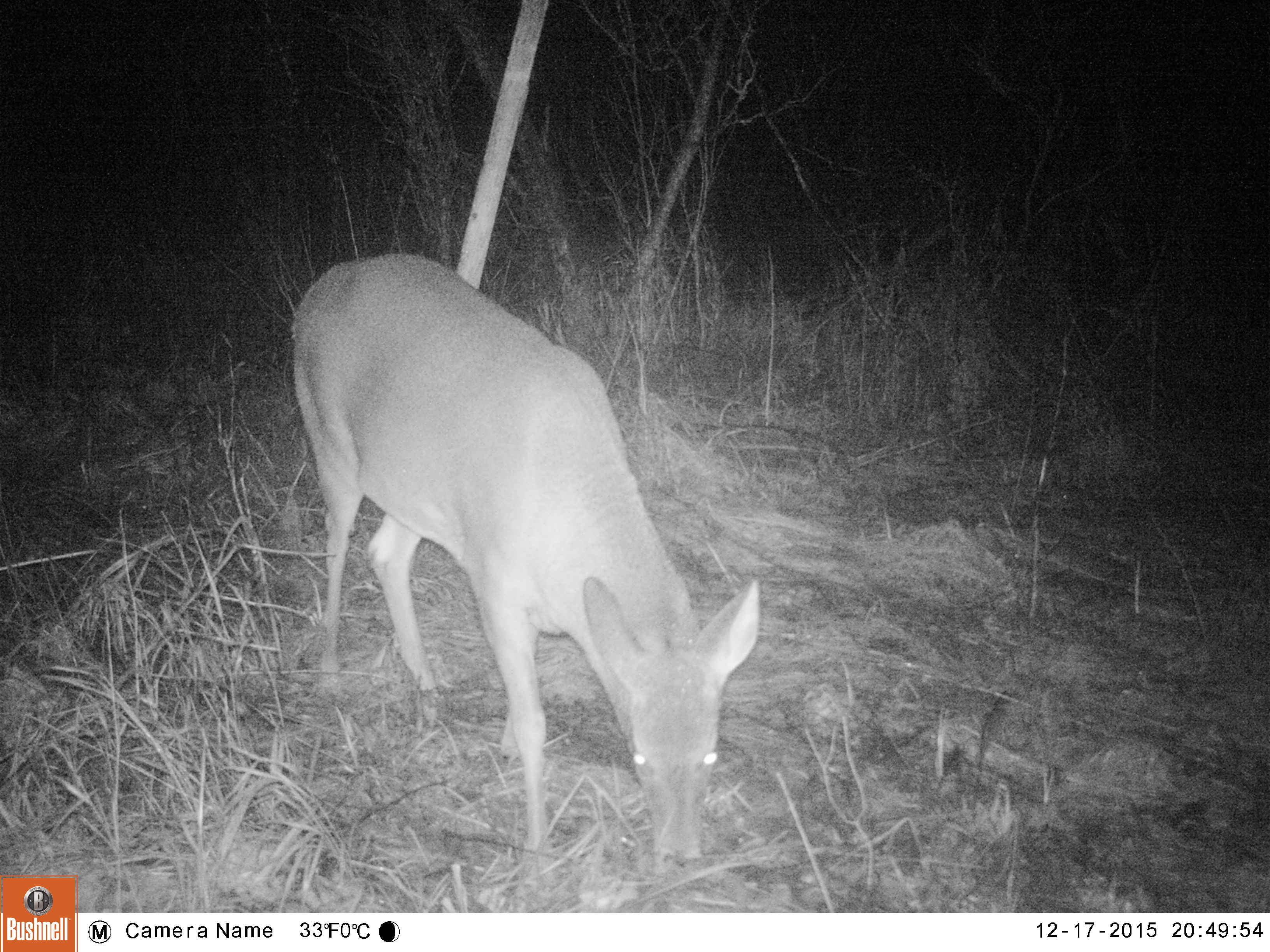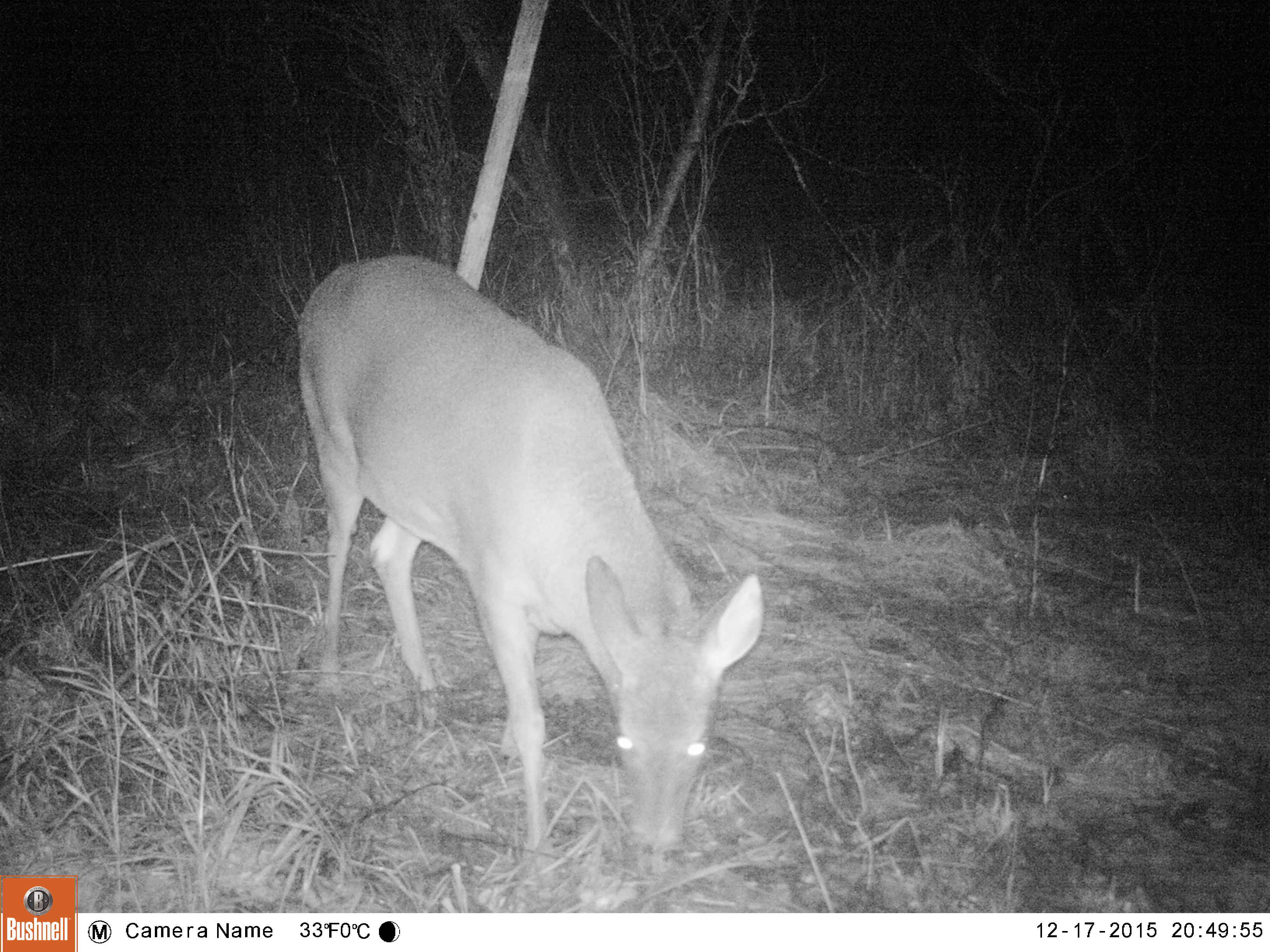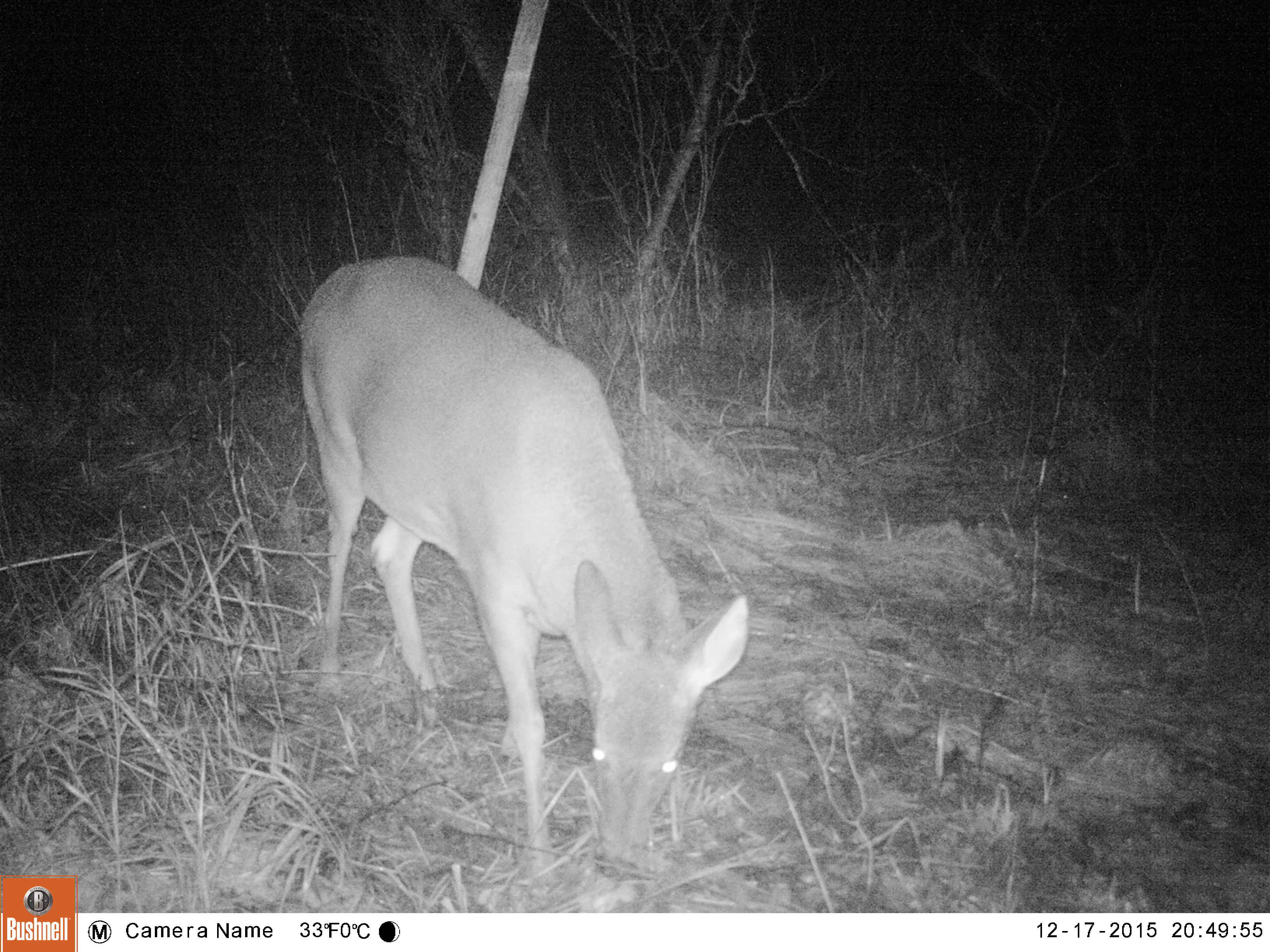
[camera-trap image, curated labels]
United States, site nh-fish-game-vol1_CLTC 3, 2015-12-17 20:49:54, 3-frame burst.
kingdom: Animalia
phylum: Chordata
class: Mammalia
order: Artiodactyla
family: Cervidae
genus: Odocoileus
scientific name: Odocoileus virginianus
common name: white-tailed deer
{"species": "white-tailed deer (Odocoileus virginianus)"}